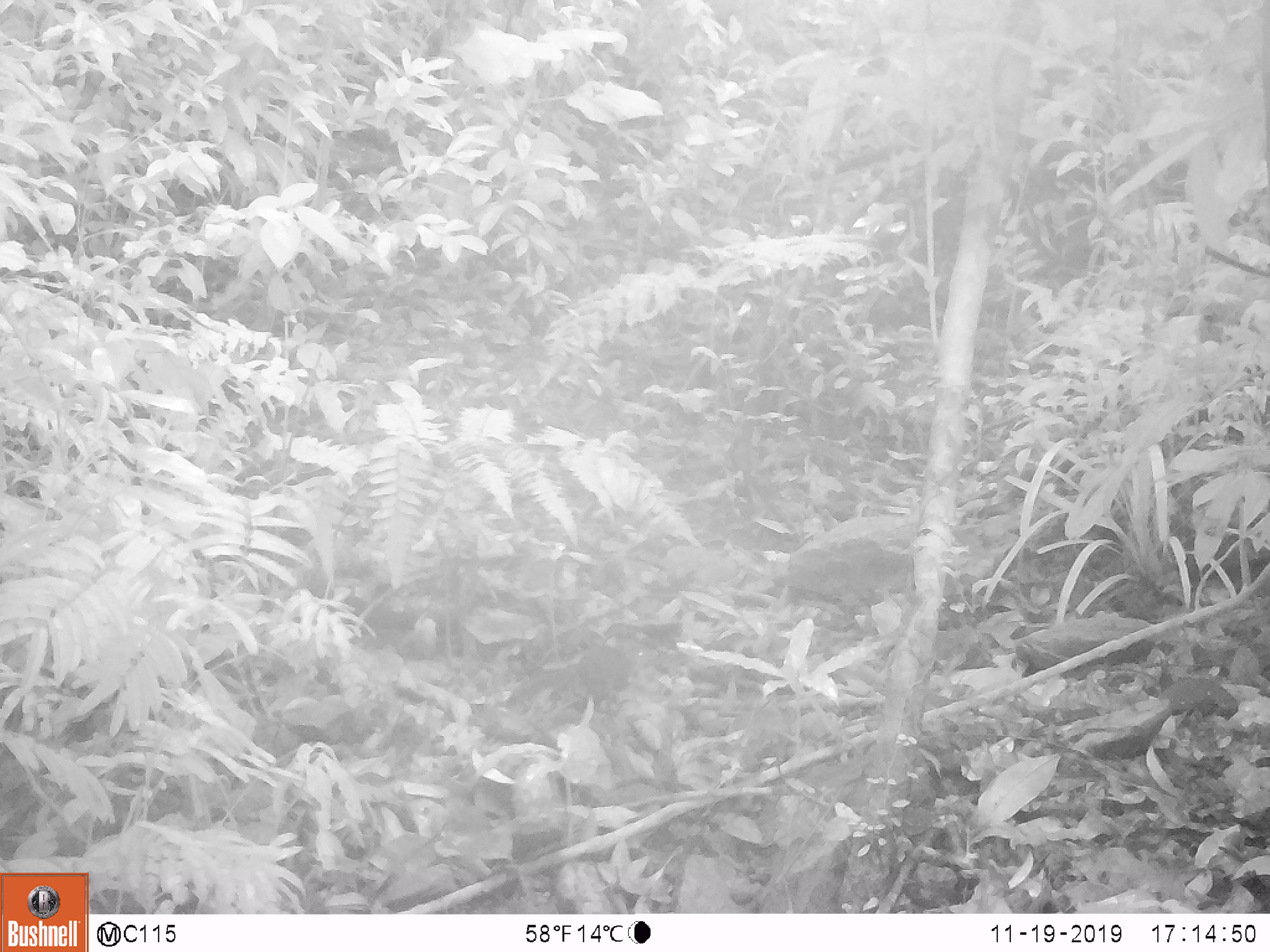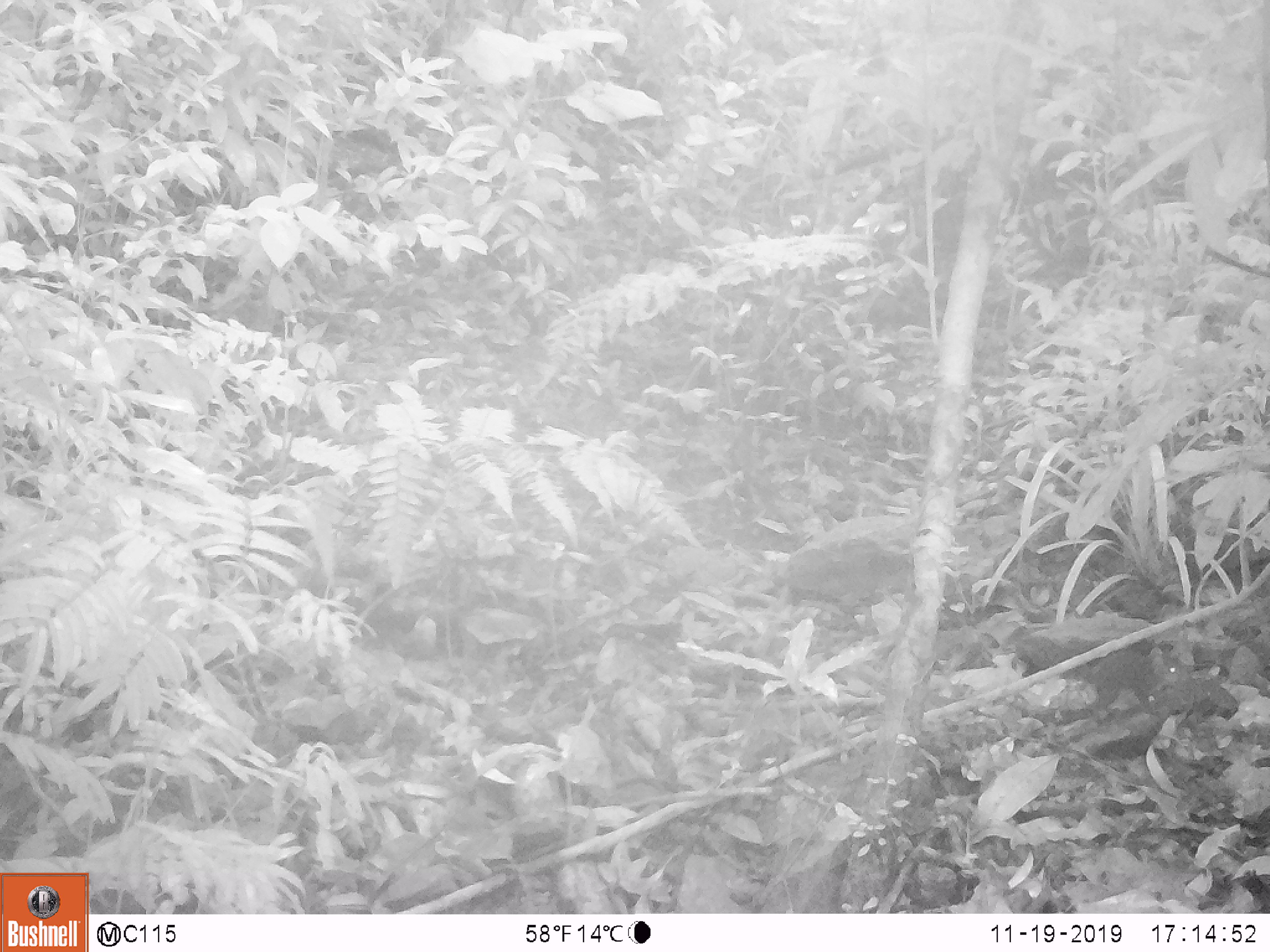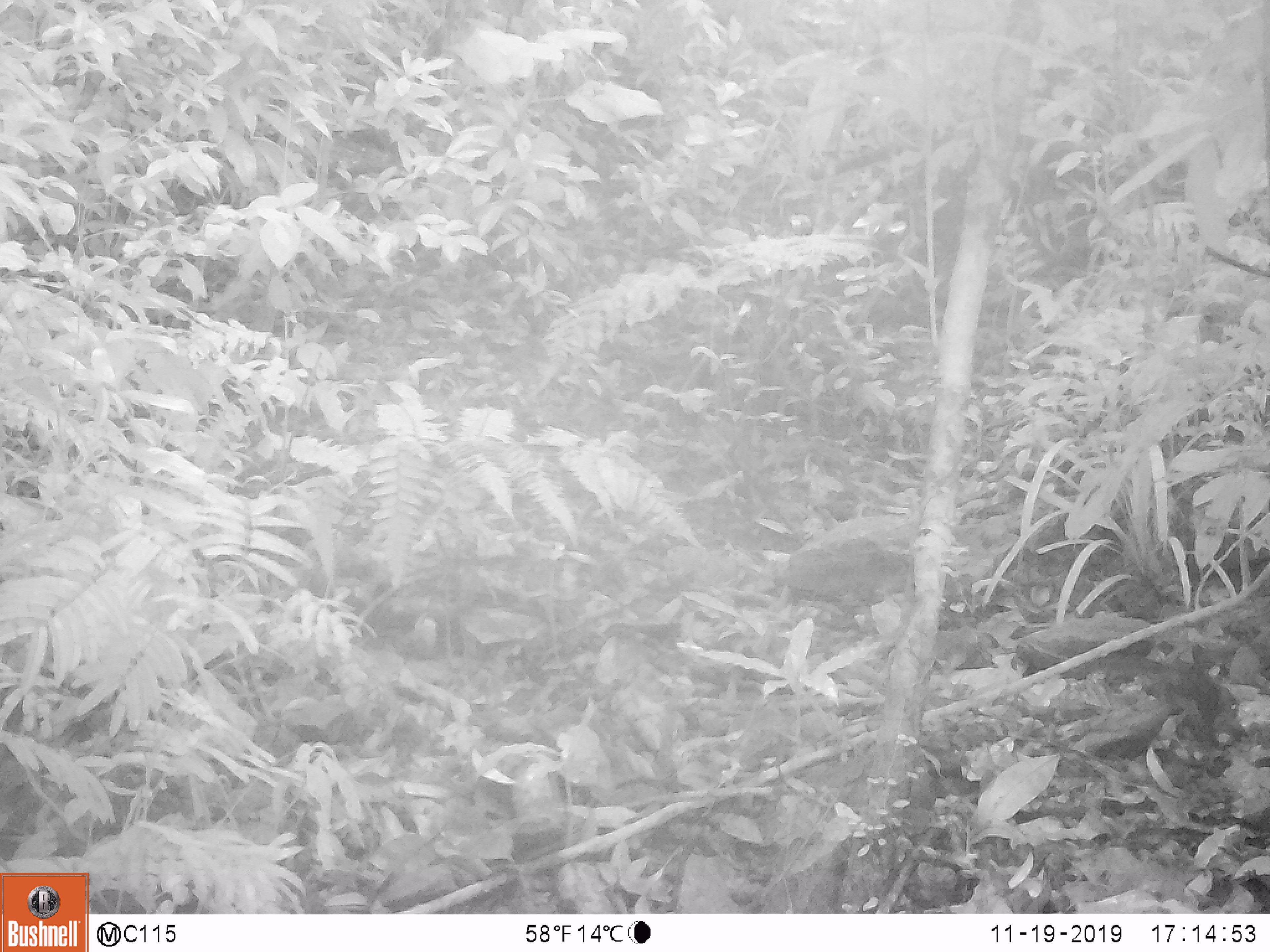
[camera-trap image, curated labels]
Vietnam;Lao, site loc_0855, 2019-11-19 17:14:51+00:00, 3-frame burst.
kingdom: Animalia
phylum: Chordata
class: Mammalia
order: Rodentia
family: Sciuridae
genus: Dremomys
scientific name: Dremomys rufigenis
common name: red-cheeked squirrel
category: red cheeked squirrel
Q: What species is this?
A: Red cheeked squirrel (red-cheeked squirrel) (Dremomys rufigenis).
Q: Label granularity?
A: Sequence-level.